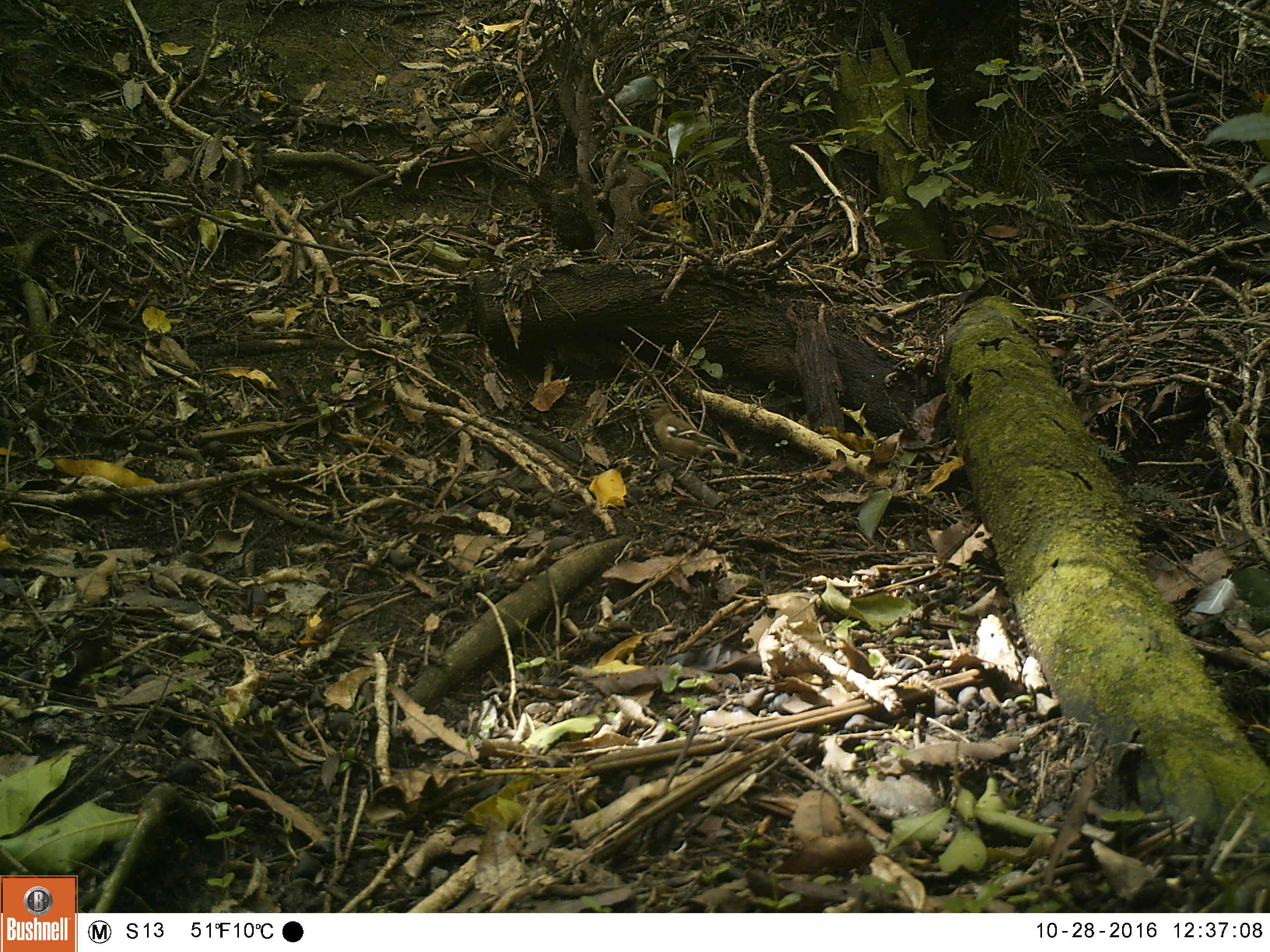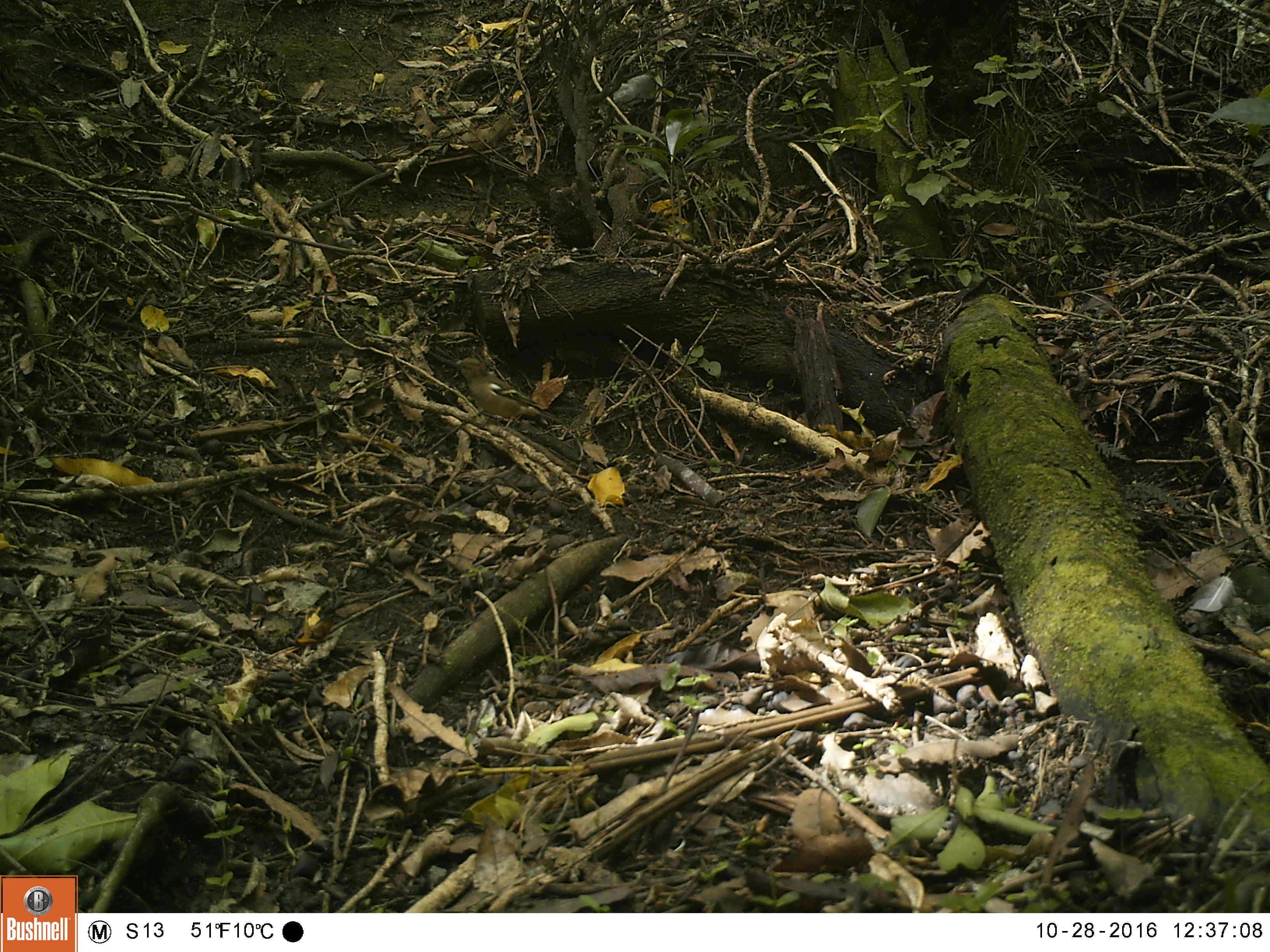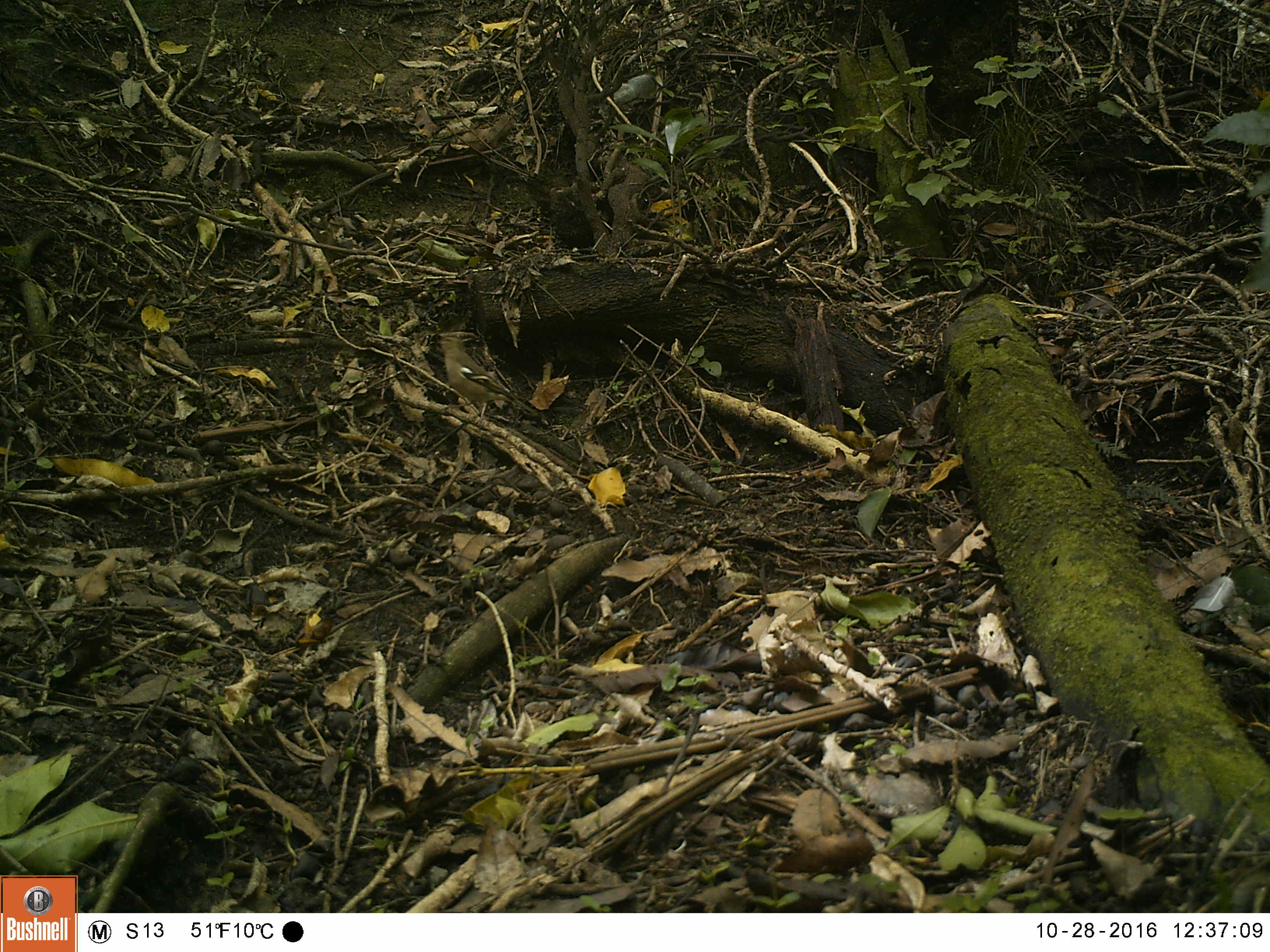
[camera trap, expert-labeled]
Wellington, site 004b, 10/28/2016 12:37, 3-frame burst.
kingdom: Animalia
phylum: Chordata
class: Aves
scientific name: Aves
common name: bird